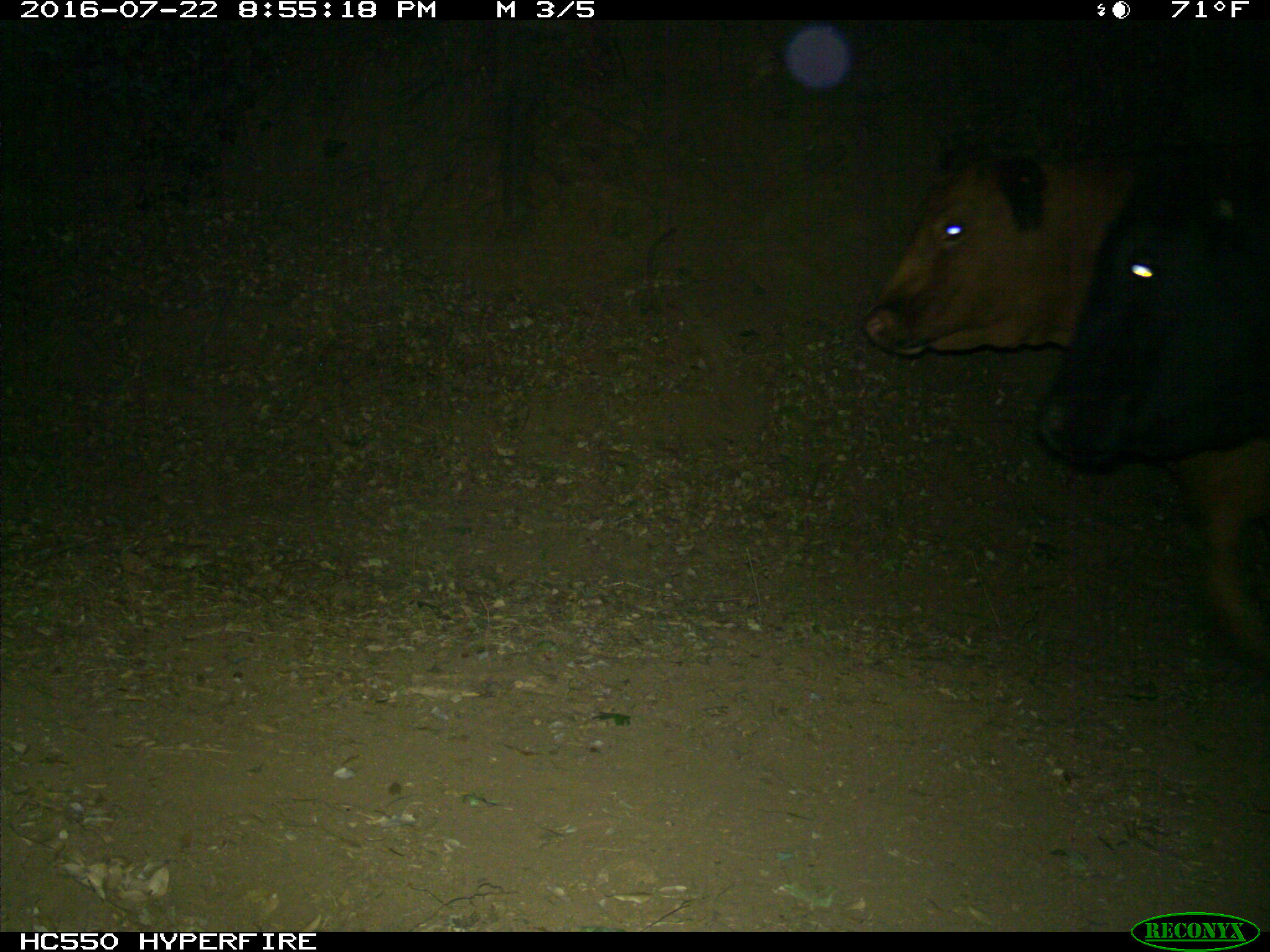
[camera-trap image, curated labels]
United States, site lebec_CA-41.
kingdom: Animalia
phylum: Chordata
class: Mammalia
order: Artiodactyla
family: Bovidae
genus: Bos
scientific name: Bos taurus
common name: domestic cow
Bos taurus (domestic cow).